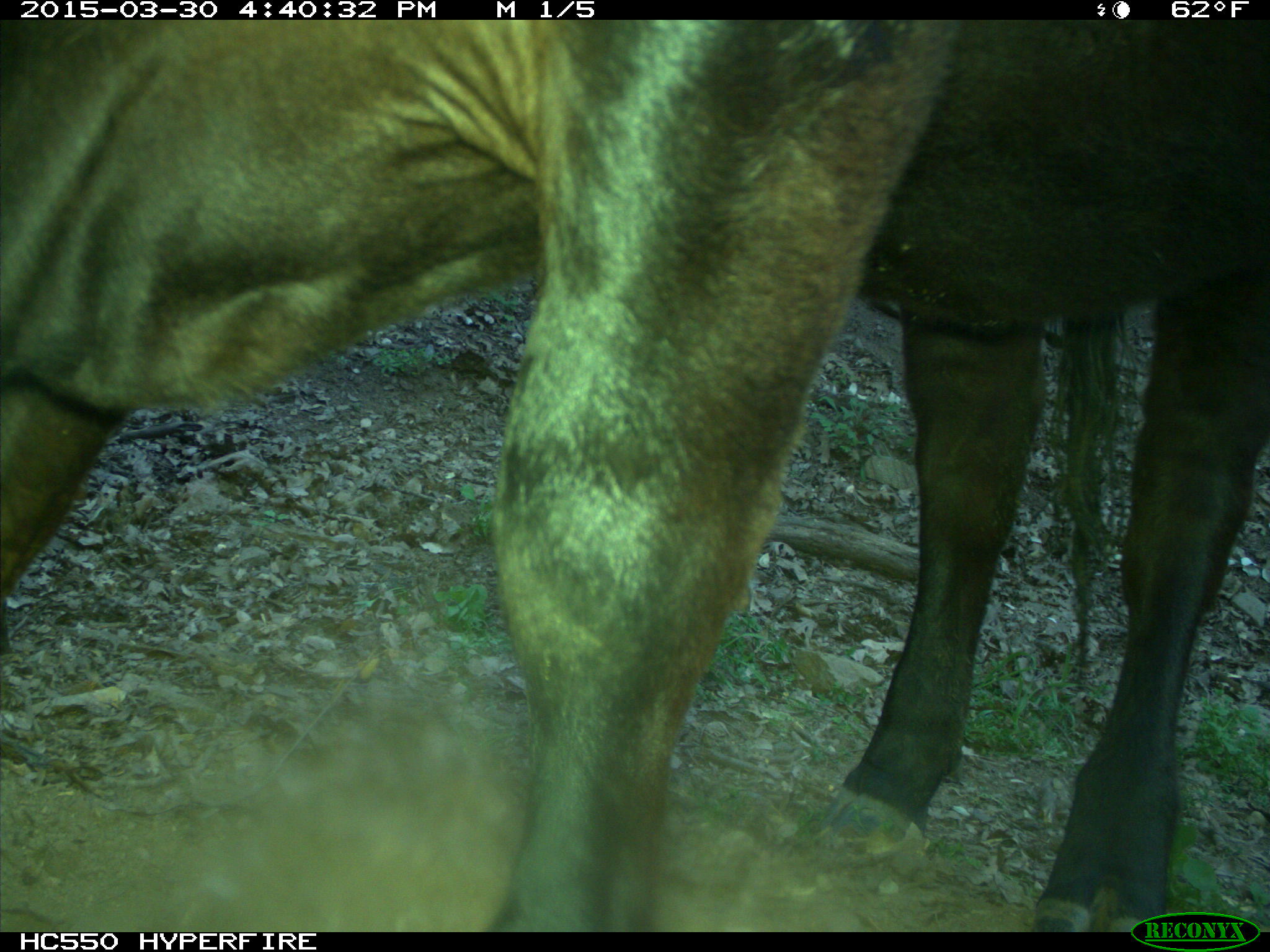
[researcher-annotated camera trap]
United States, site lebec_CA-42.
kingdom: Animalia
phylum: Chordata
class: Mammalia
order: Artiodactyla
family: Bovidae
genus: Bos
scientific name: Bos taurus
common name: domestic cow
Bos taurus (domestic cow).